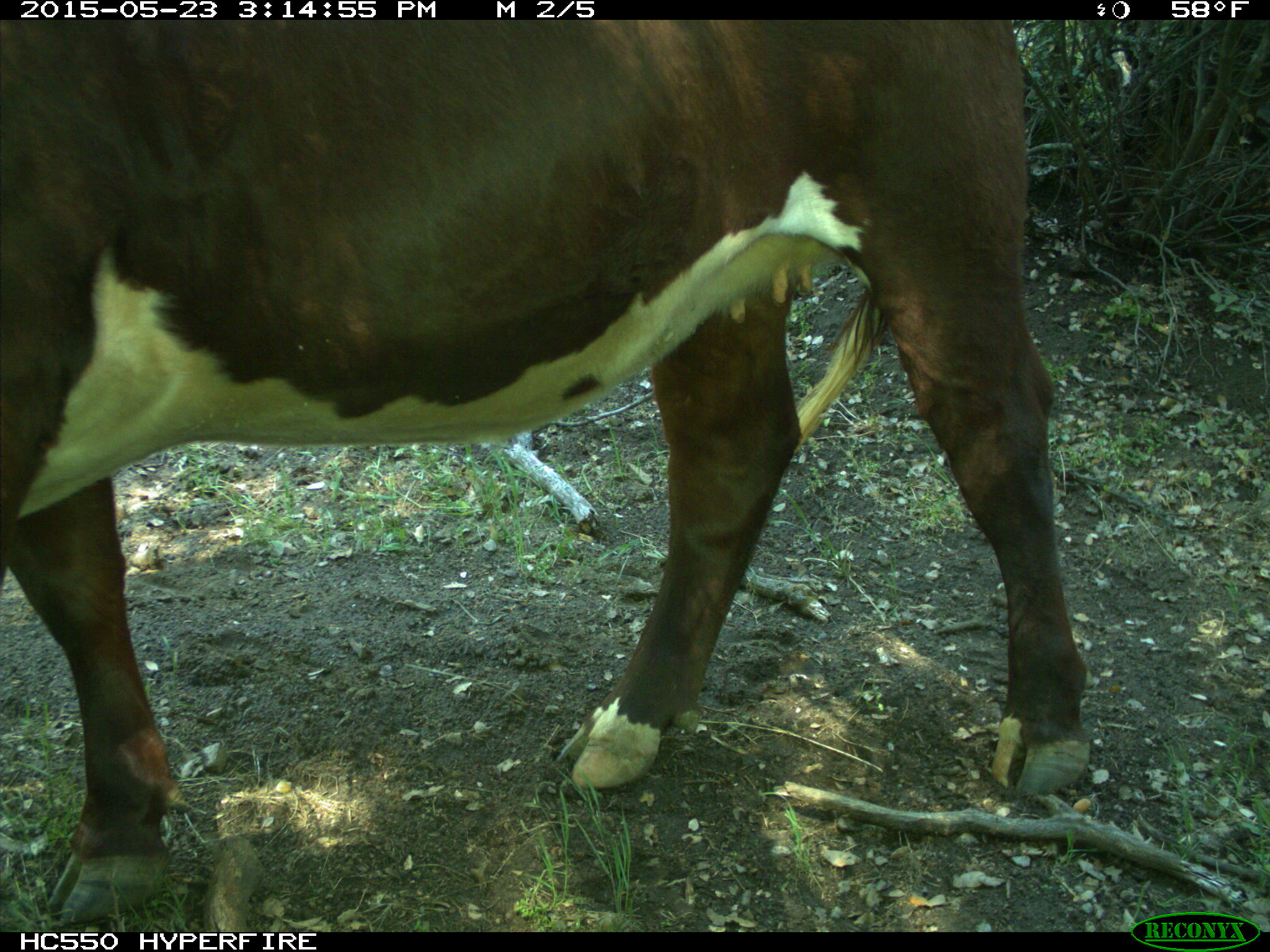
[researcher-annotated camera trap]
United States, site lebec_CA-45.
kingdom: Animalia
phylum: Chordata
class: Mammalia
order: Artiodactyla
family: Bovidae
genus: Bos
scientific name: Bos taurus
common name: domestic cow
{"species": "Bos taurus (domestic cow)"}